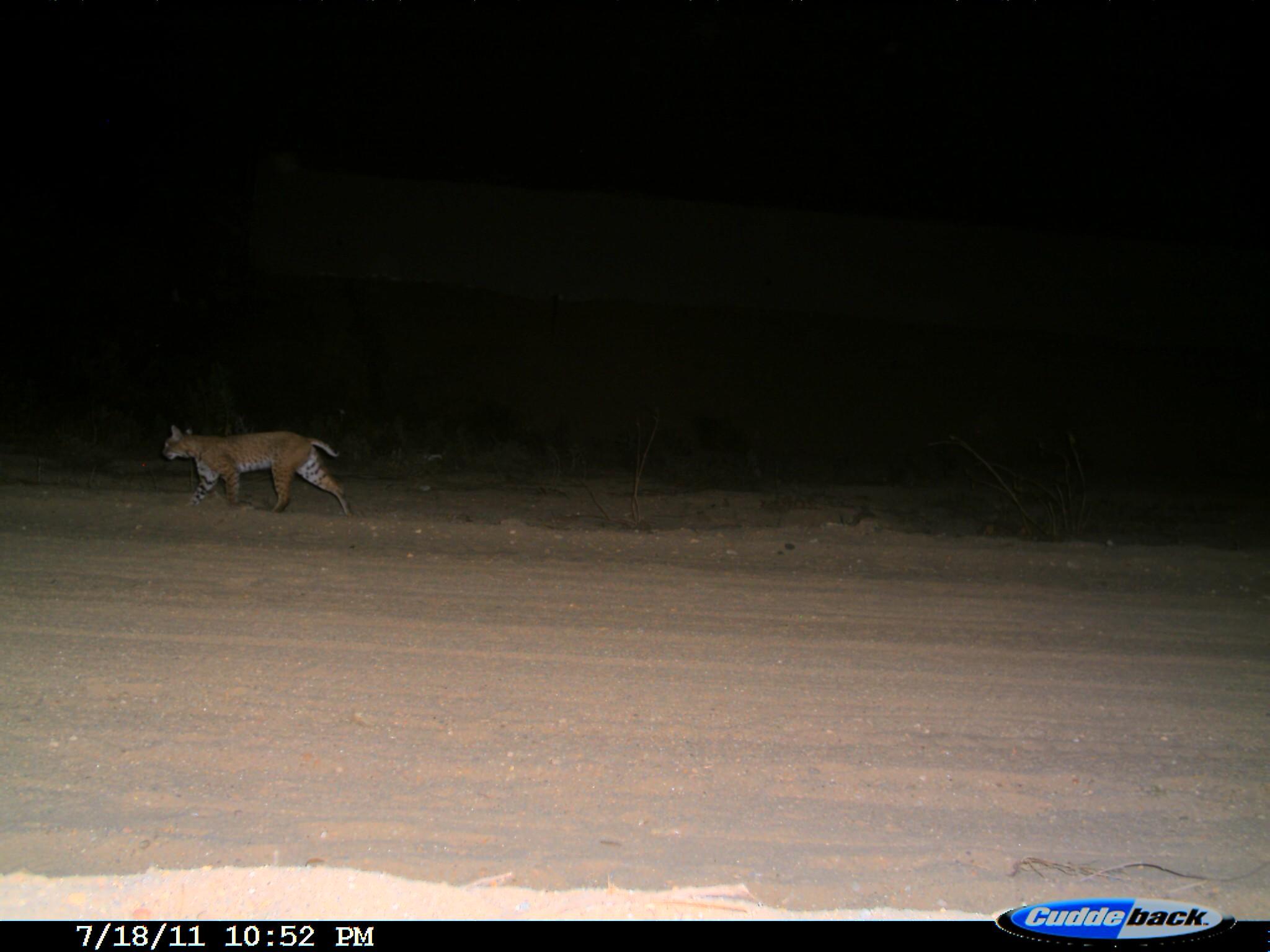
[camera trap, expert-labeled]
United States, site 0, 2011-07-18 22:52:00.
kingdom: Animalia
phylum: Chordata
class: Mammalia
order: Carnivora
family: Felidae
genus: Lynx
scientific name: Lynx rufus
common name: bobcat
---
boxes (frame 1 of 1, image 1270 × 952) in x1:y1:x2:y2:
bobcat: 151:411:360:528